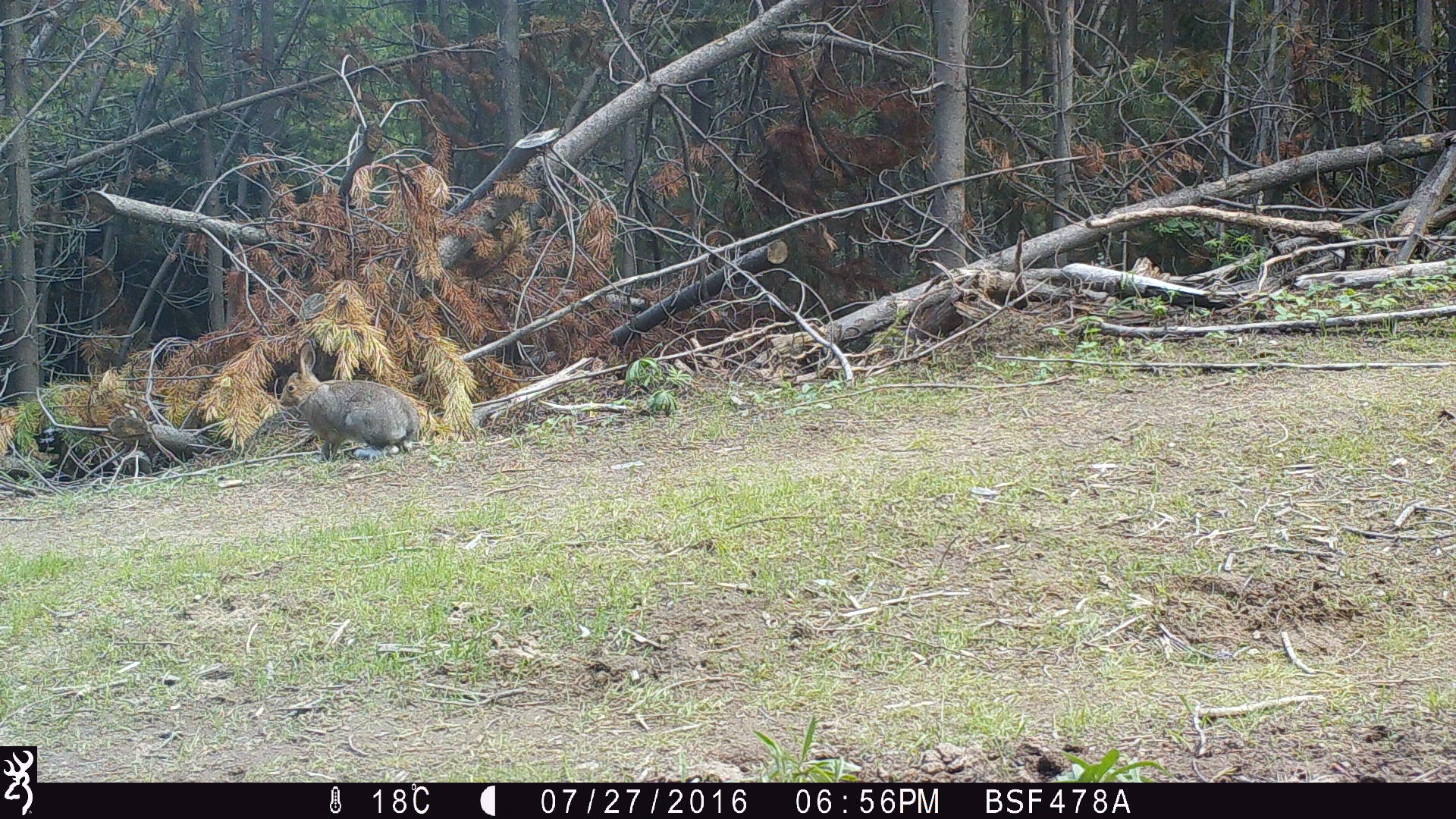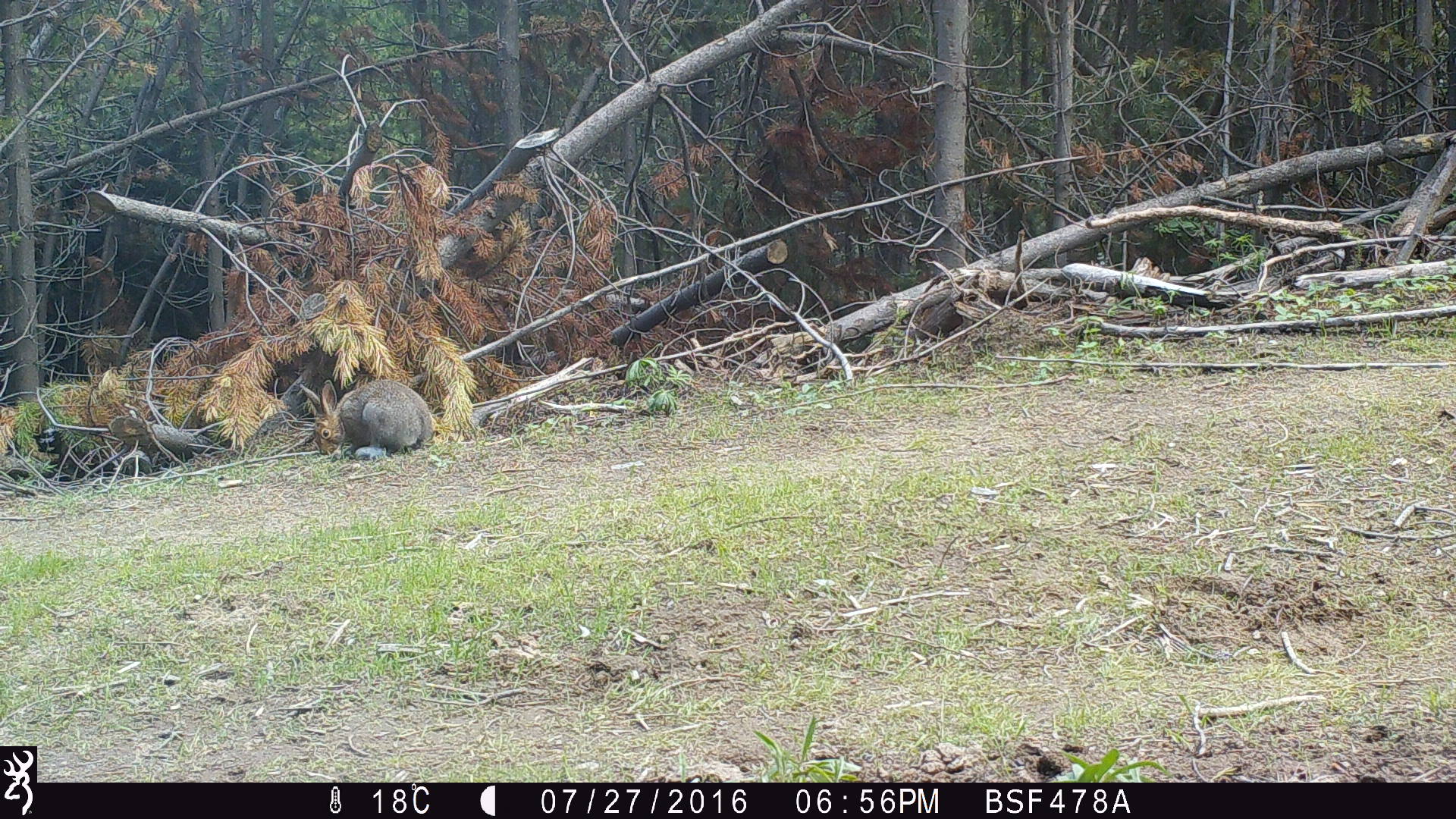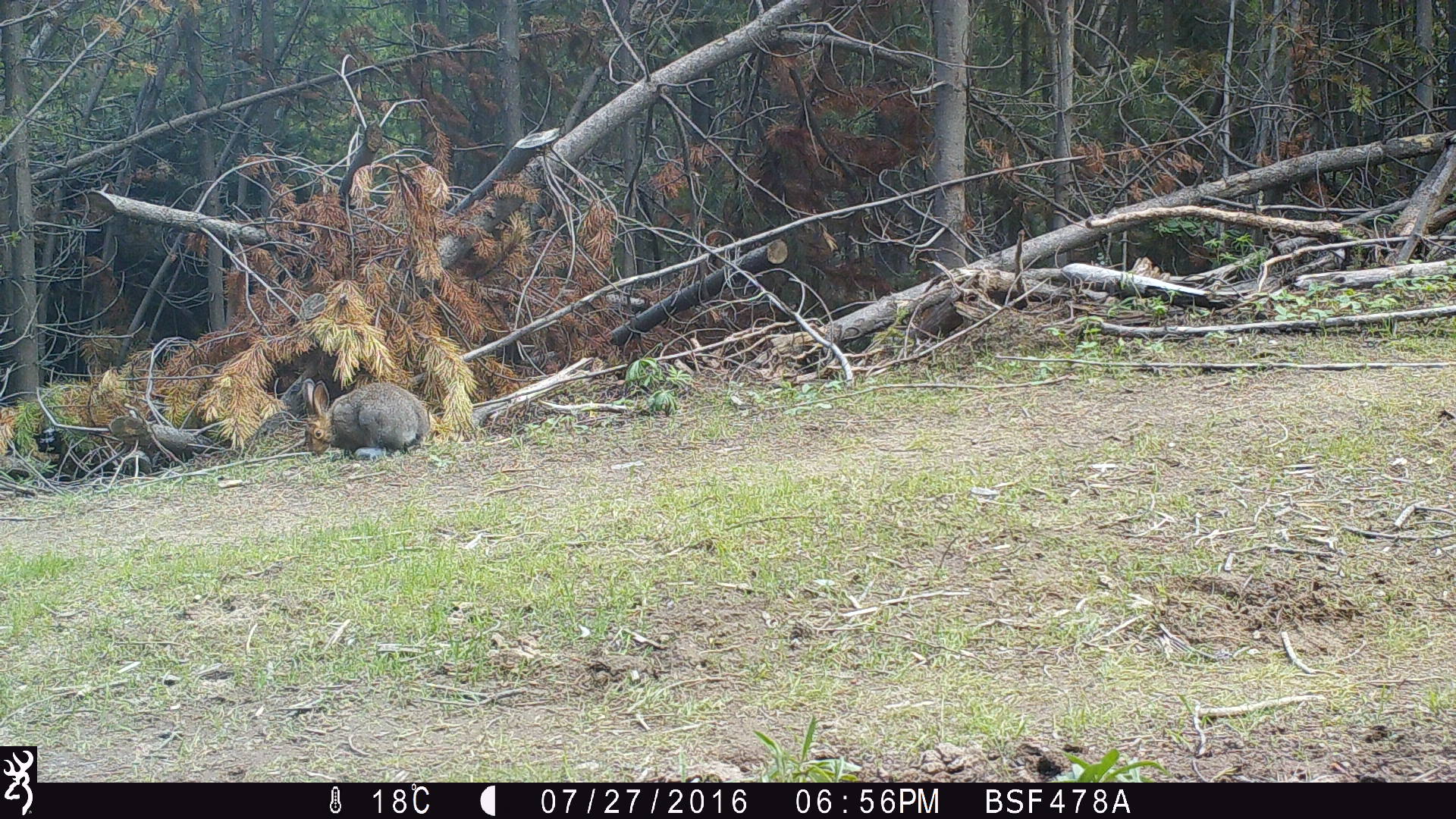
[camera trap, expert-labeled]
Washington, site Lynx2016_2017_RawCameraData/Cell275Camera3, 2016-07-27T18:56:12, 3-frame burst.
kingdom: Animalia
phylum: Chordata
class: Mammalia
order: Lagomorpha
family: Leporidae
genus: Lepus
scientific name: Lepus americanus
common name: snowshoe hare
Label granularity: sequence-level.